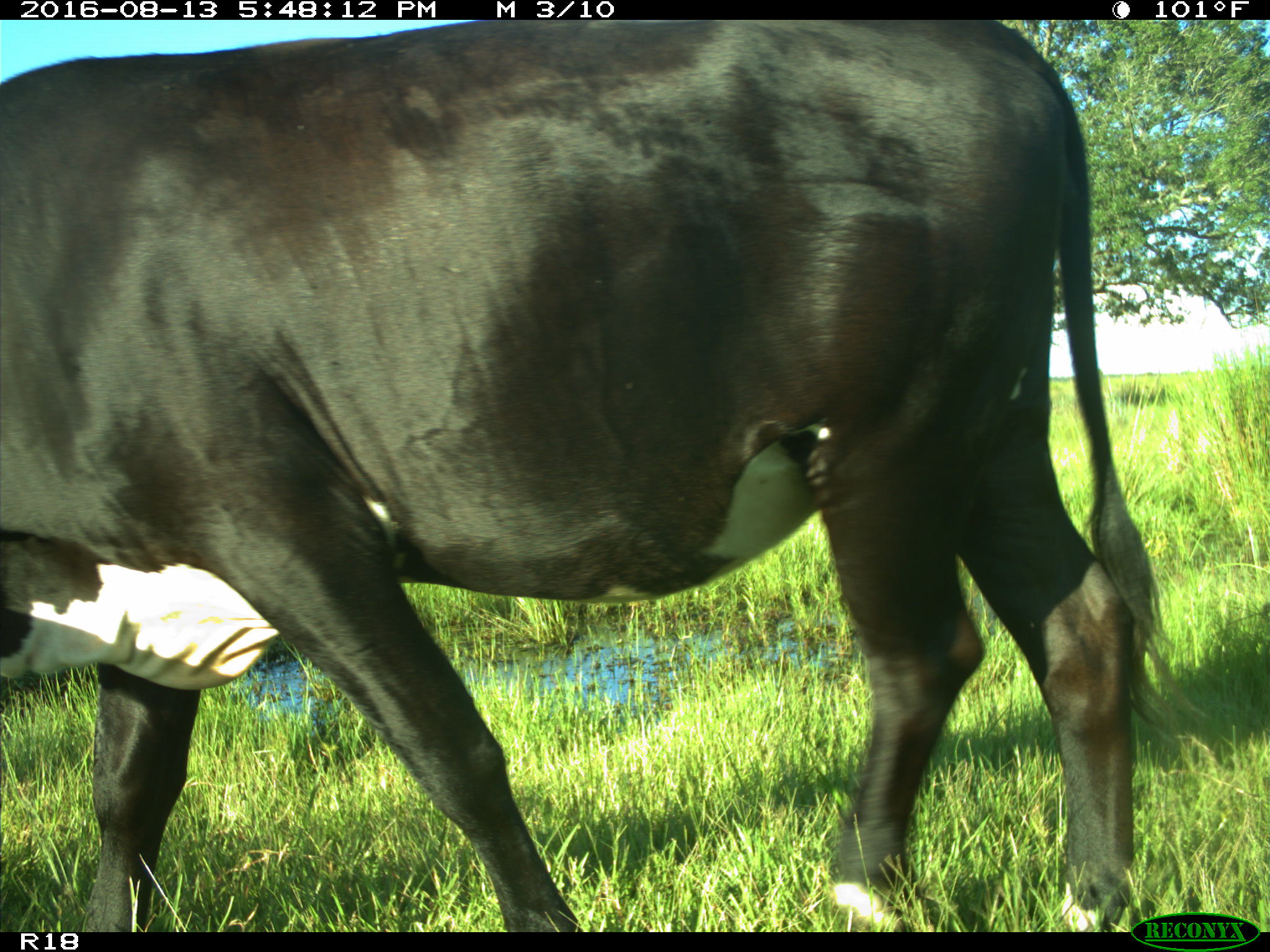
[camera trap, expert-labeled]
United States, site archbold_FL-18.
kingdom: Animalia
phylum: Chordata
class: Mammalia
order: Artiodactyla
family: Bovidae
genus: Bos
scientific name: Bos taurus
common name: domestic cow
Bos taurus (domestic cow).